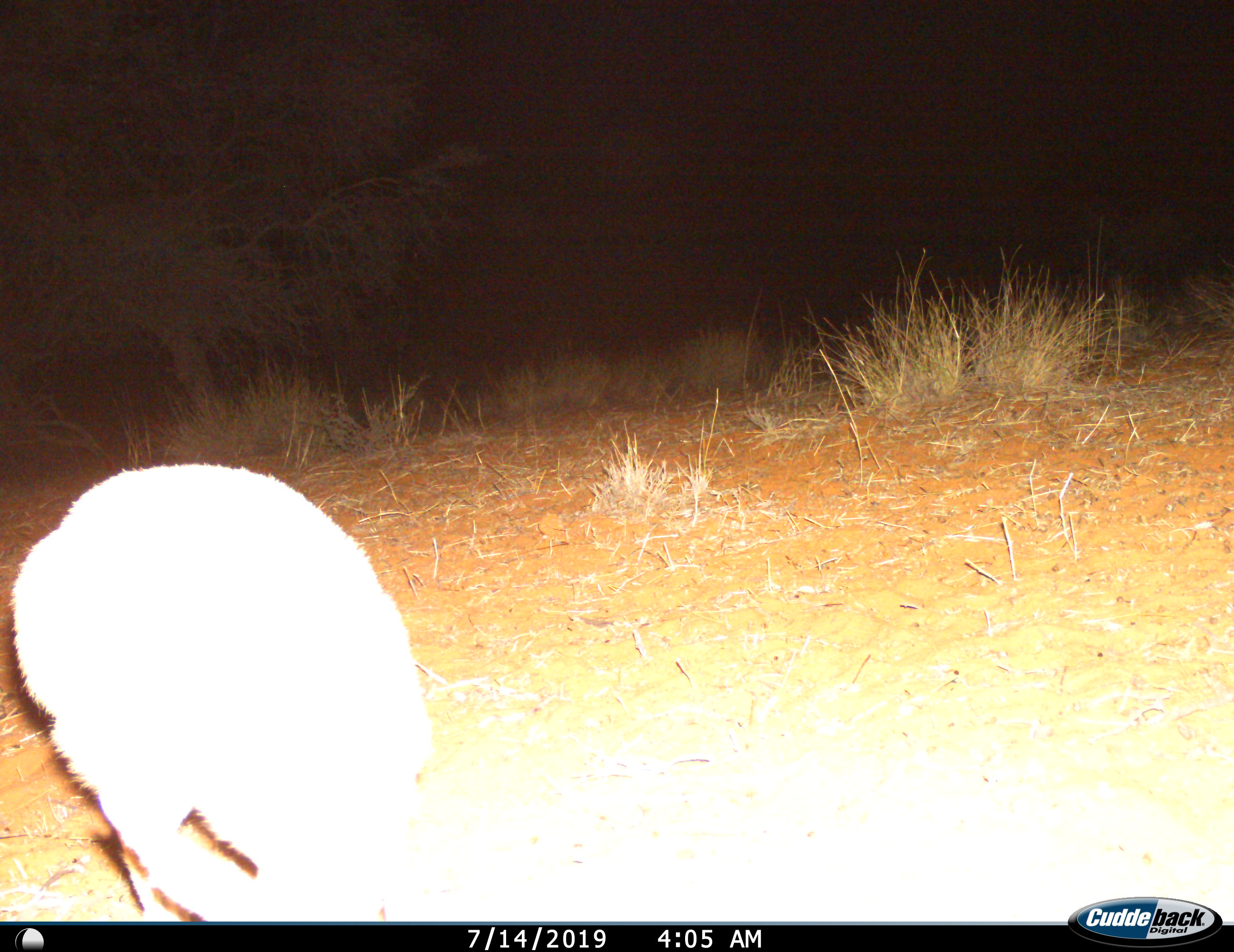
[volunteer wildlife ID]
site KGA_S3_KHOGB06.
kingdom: Animalia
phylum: Chordata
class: Mammalia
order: Artiodactyla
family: Bovidae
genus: Raphicerus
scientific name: Raphicerus campestris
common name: steenbok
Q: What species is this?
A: Steenbok (Raphicerus campestris).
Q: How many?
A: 1.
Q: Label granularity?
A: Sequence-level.